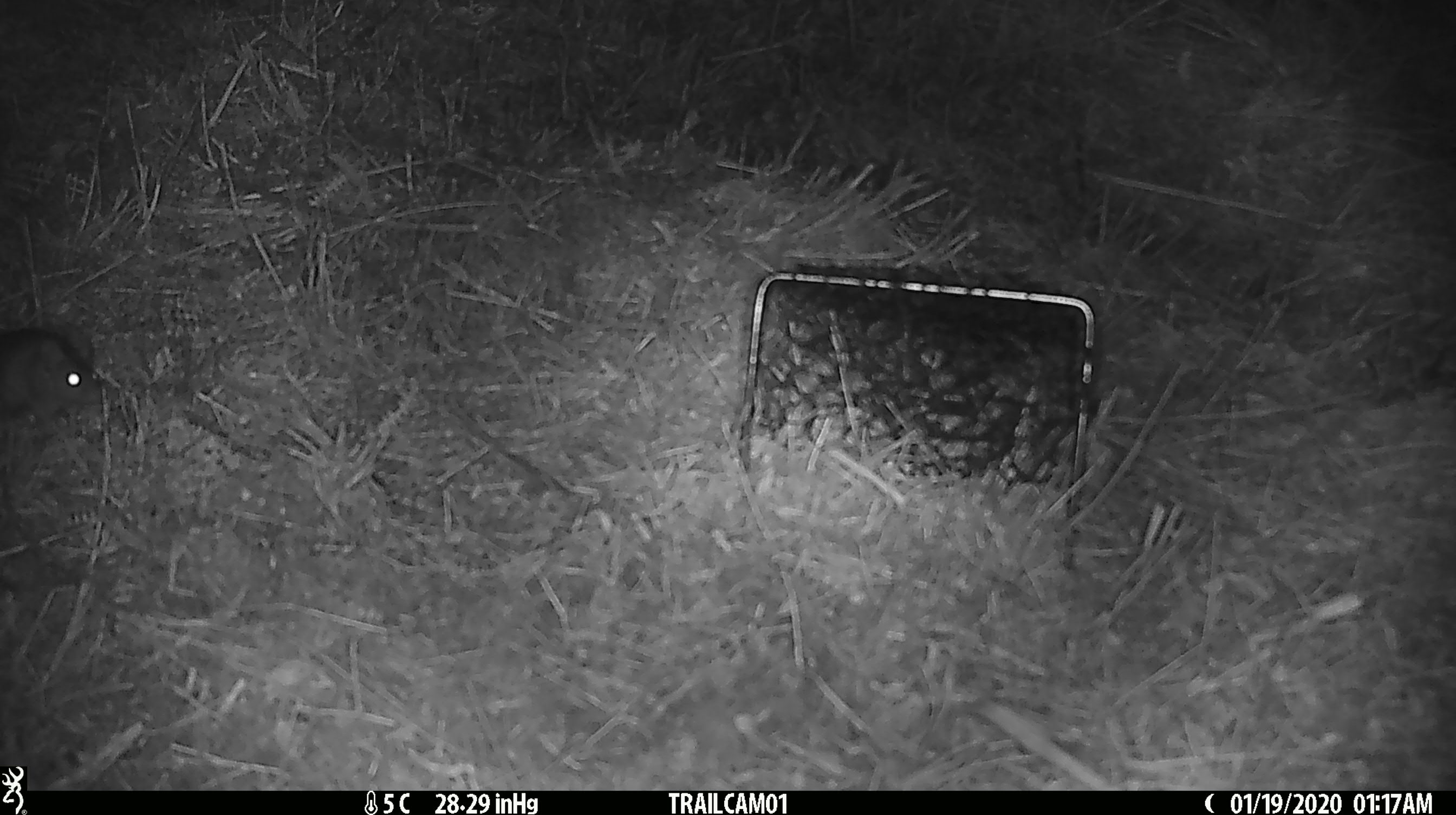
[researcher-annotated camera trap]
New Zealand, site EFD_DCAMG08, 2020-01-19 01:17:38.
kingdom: Animalia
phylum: Chordata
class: Mammalia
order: Rodentia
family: Muridae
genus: Mus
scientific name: Mus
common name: mouse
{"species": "mouse (Mus)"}